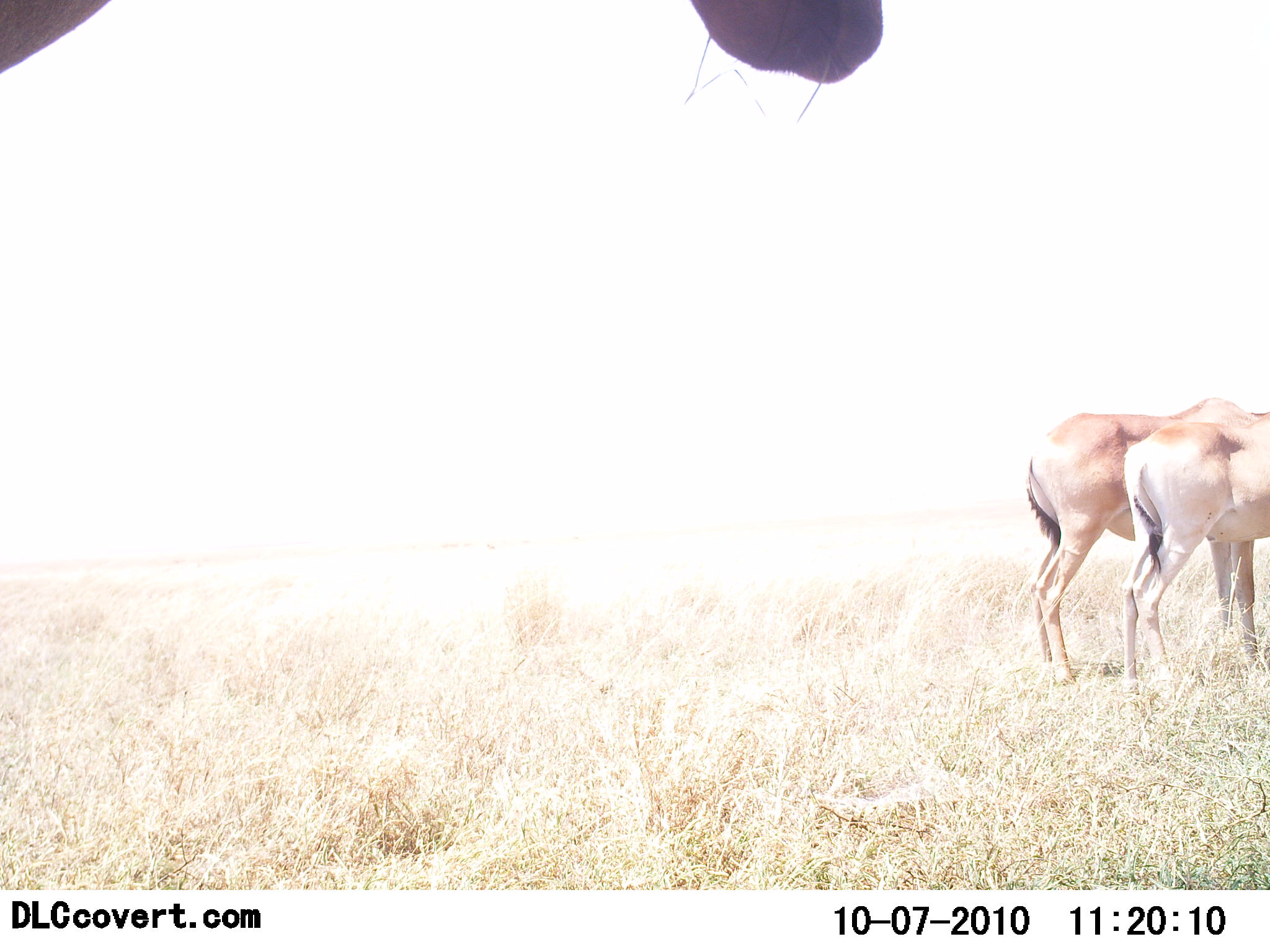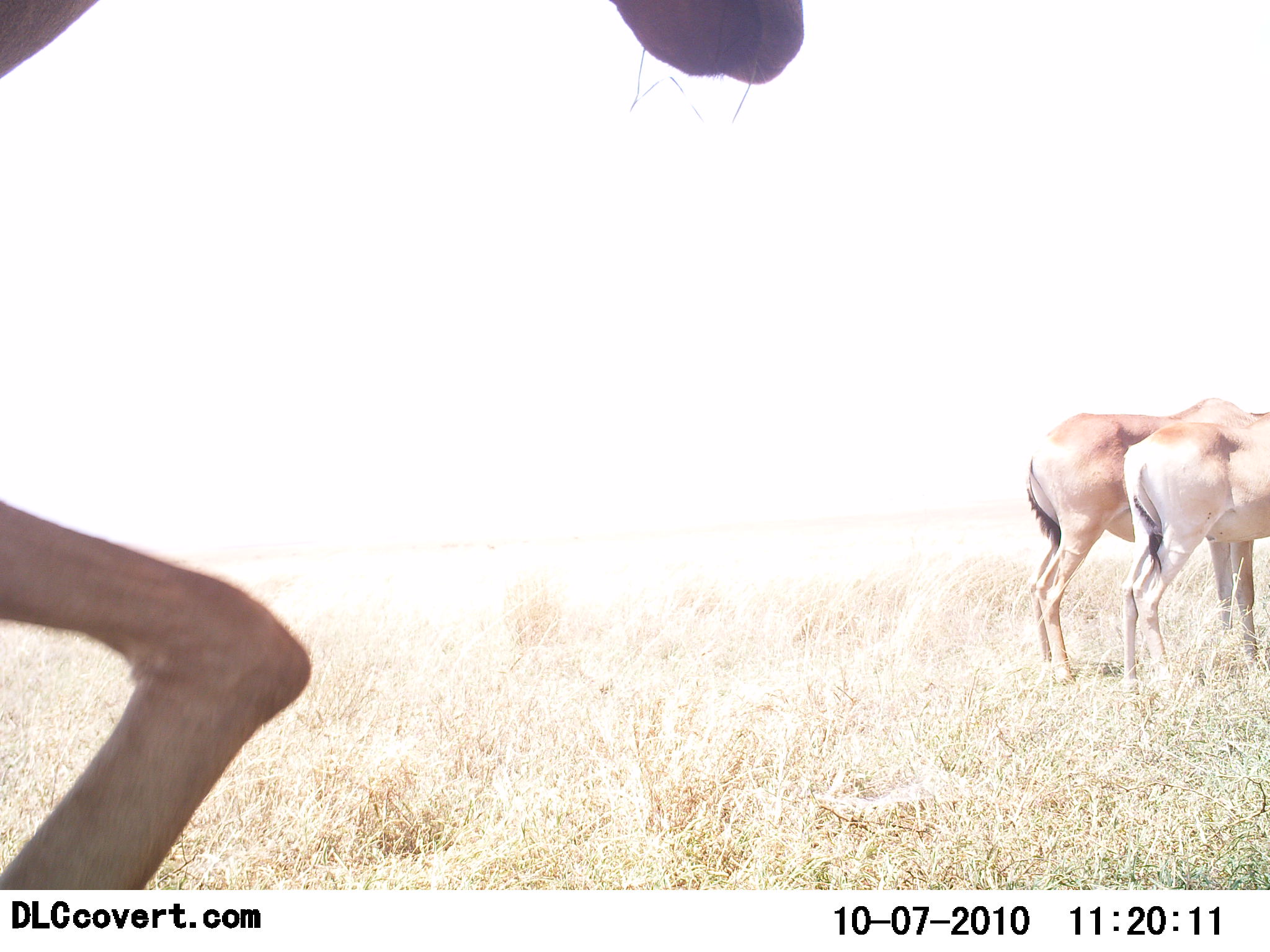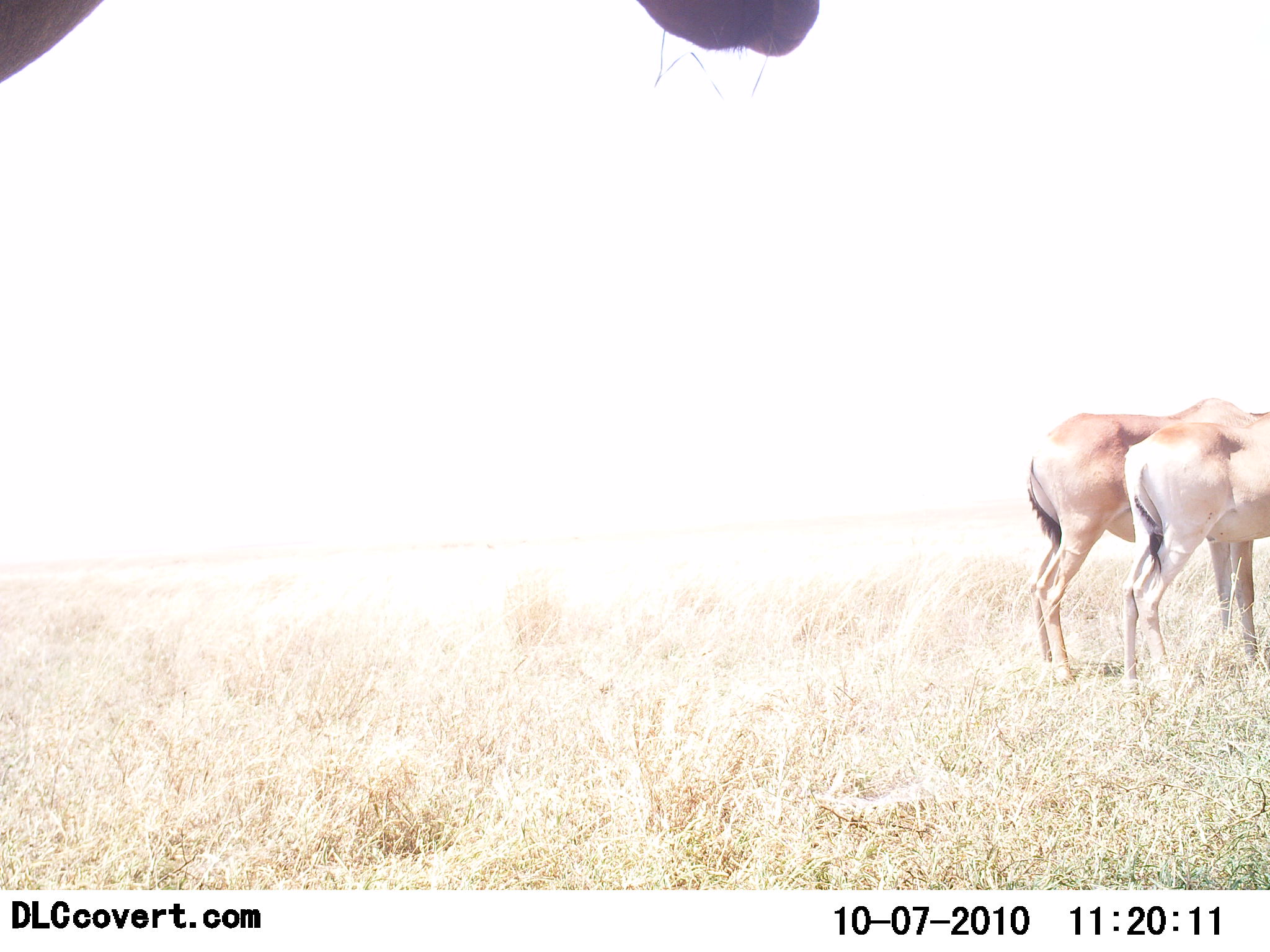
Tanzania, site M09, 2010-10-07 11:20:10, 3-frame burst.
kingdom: Animalia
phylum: Chordata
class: Mammalia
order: Artiodactyla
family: Bovidae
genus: Nanger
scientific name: Nanger granti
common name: grant's gazelle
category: gazellegrants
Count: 3.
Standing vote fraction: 100%.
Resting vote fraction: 0%.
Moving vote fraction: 29%.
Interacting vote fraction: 0%.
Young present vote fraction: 0%.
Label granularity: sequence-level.